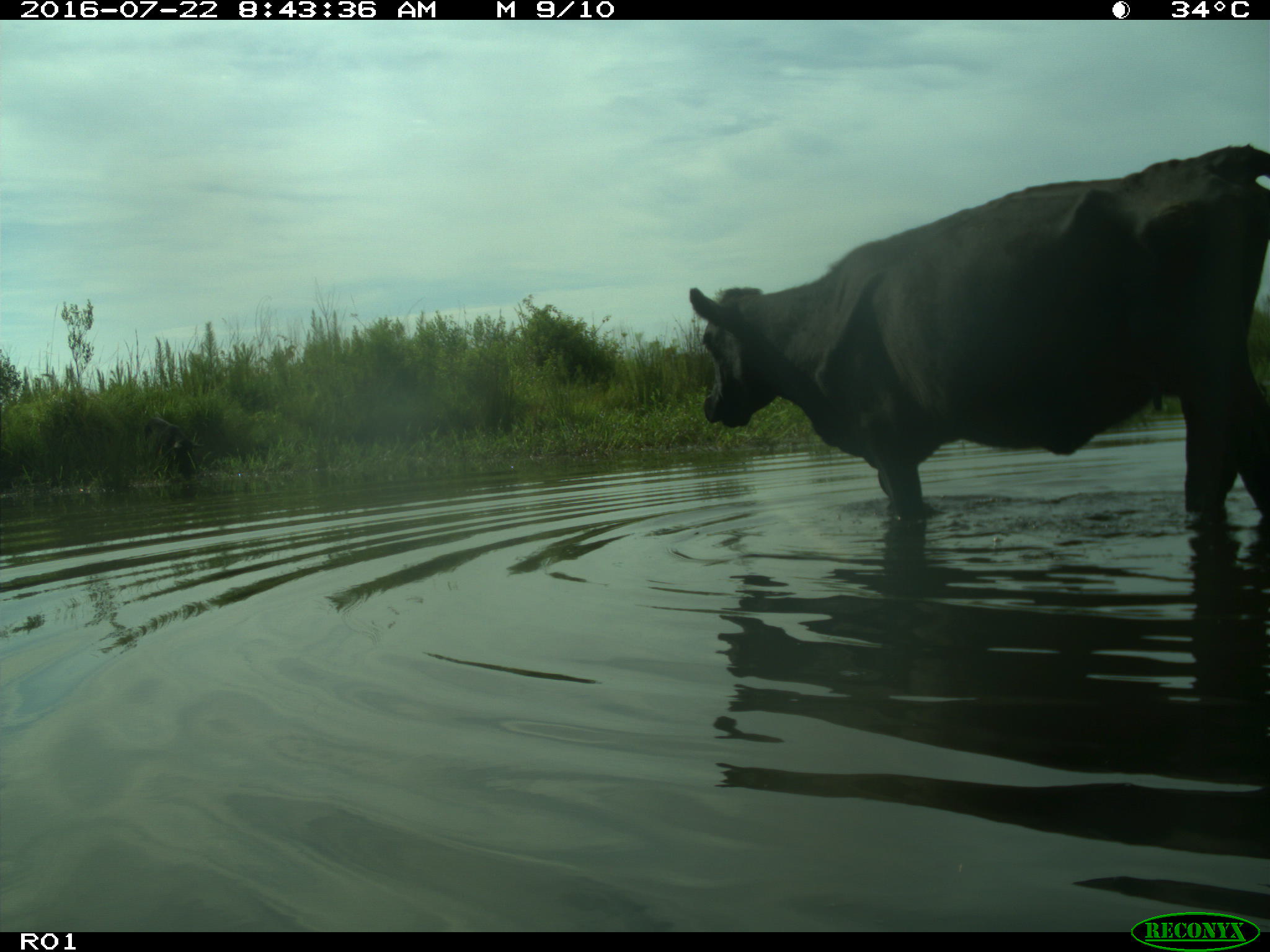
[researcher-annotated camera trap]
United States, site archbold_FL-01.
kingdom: Animalia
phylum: Chordata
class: Mammalia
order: Artiodactyla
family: Bovidae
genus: Bos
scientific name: Bos taurus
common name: domestic cow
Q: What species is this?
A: Bos taurus (domestic cow).